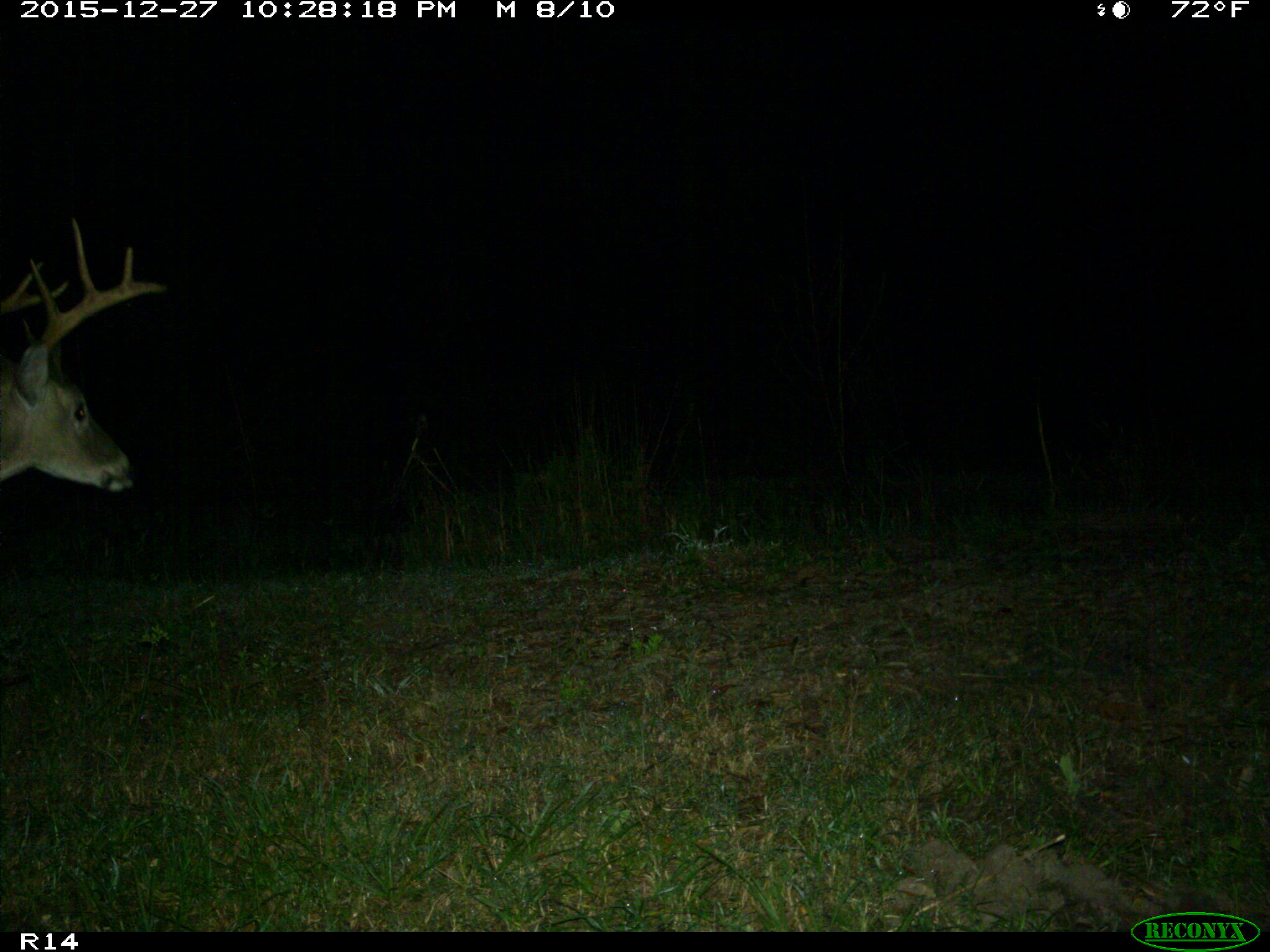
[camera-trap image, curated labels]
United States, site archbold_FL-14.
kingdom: Animalia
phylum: Chordata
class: Mammalia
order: Artiodactyla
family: Cervidae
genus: Odocoileus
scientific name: Odocoileus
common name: deer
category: unidentified deer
Unidentified deer (deer) (Odocoileus).